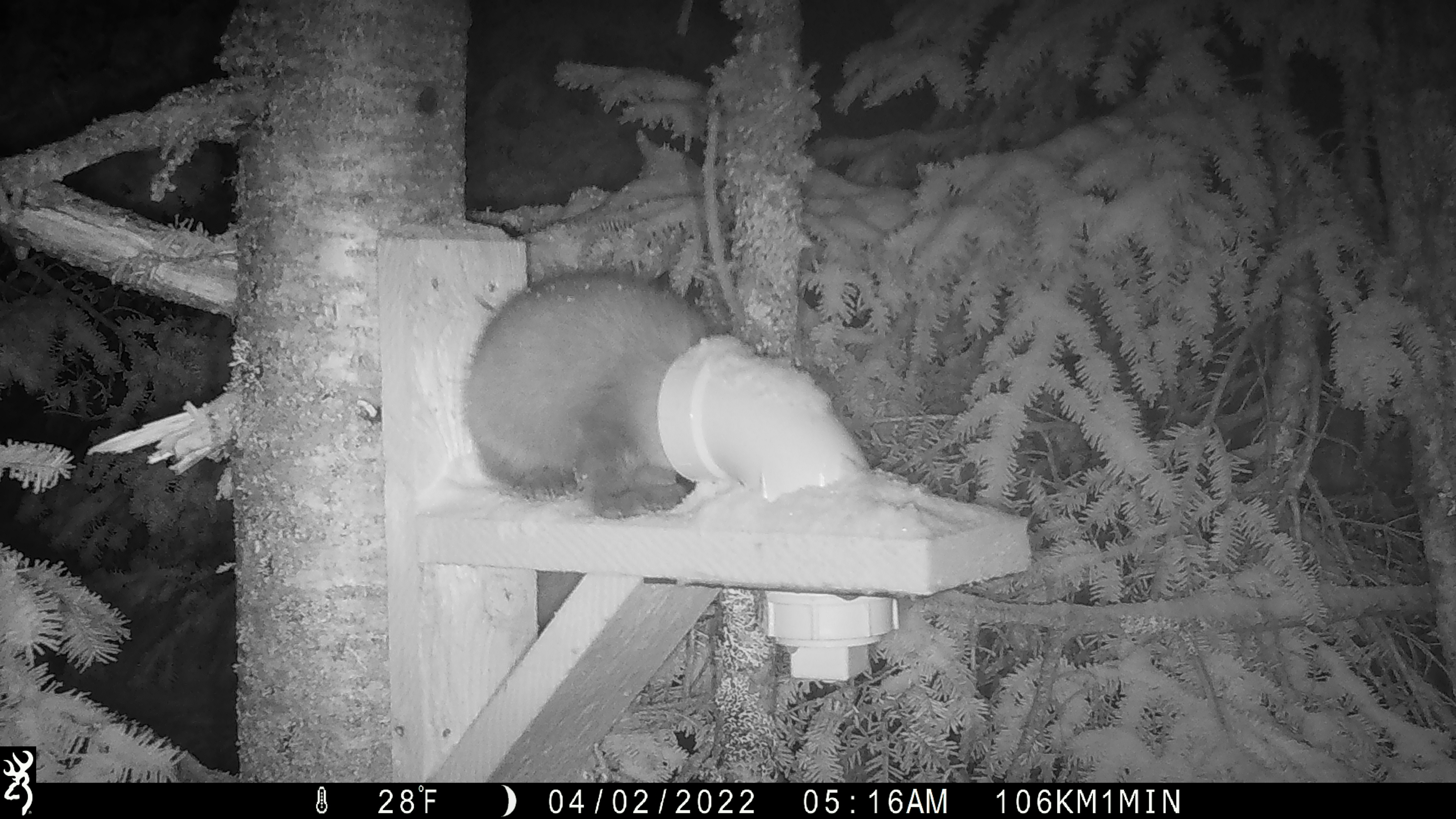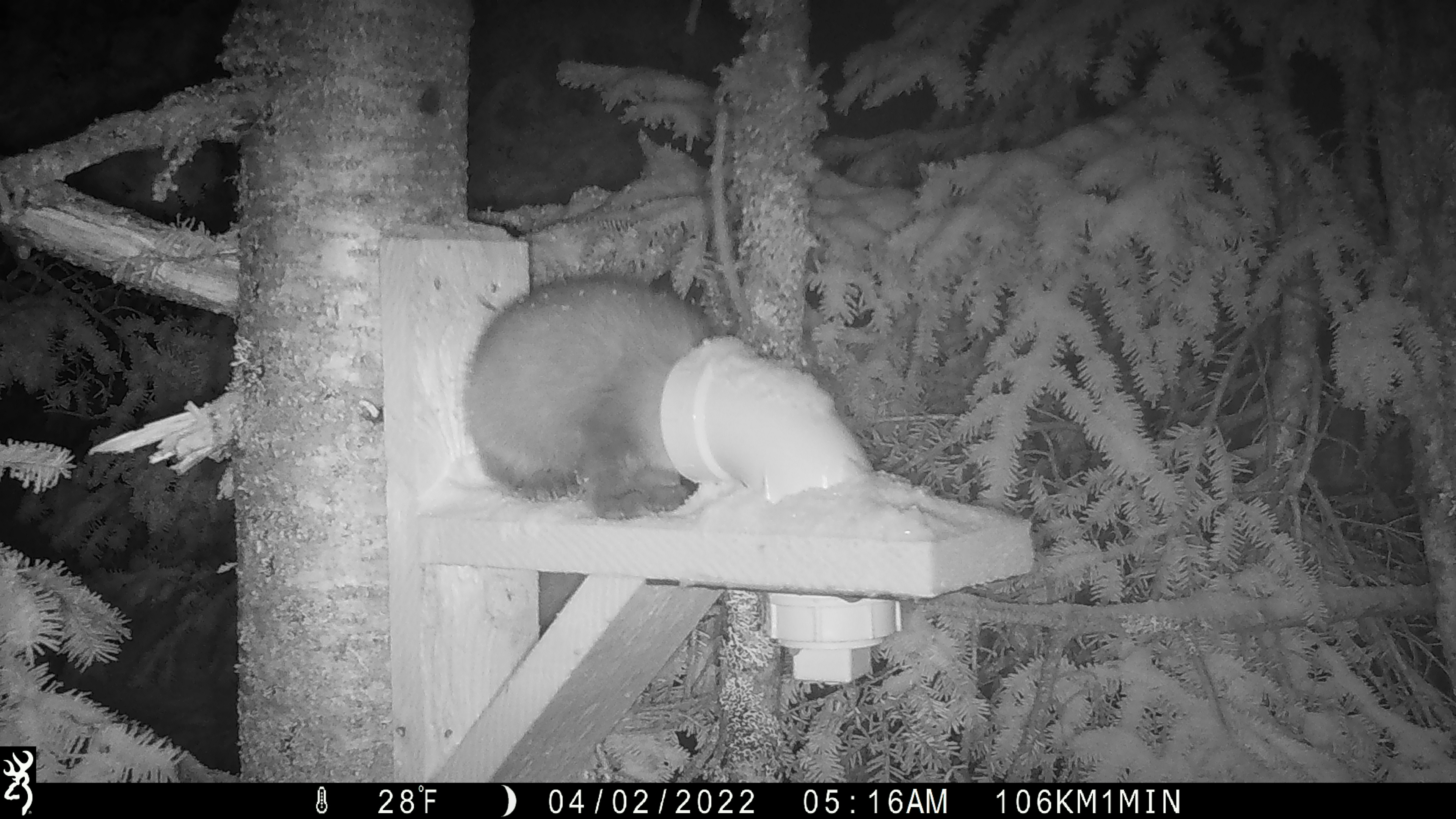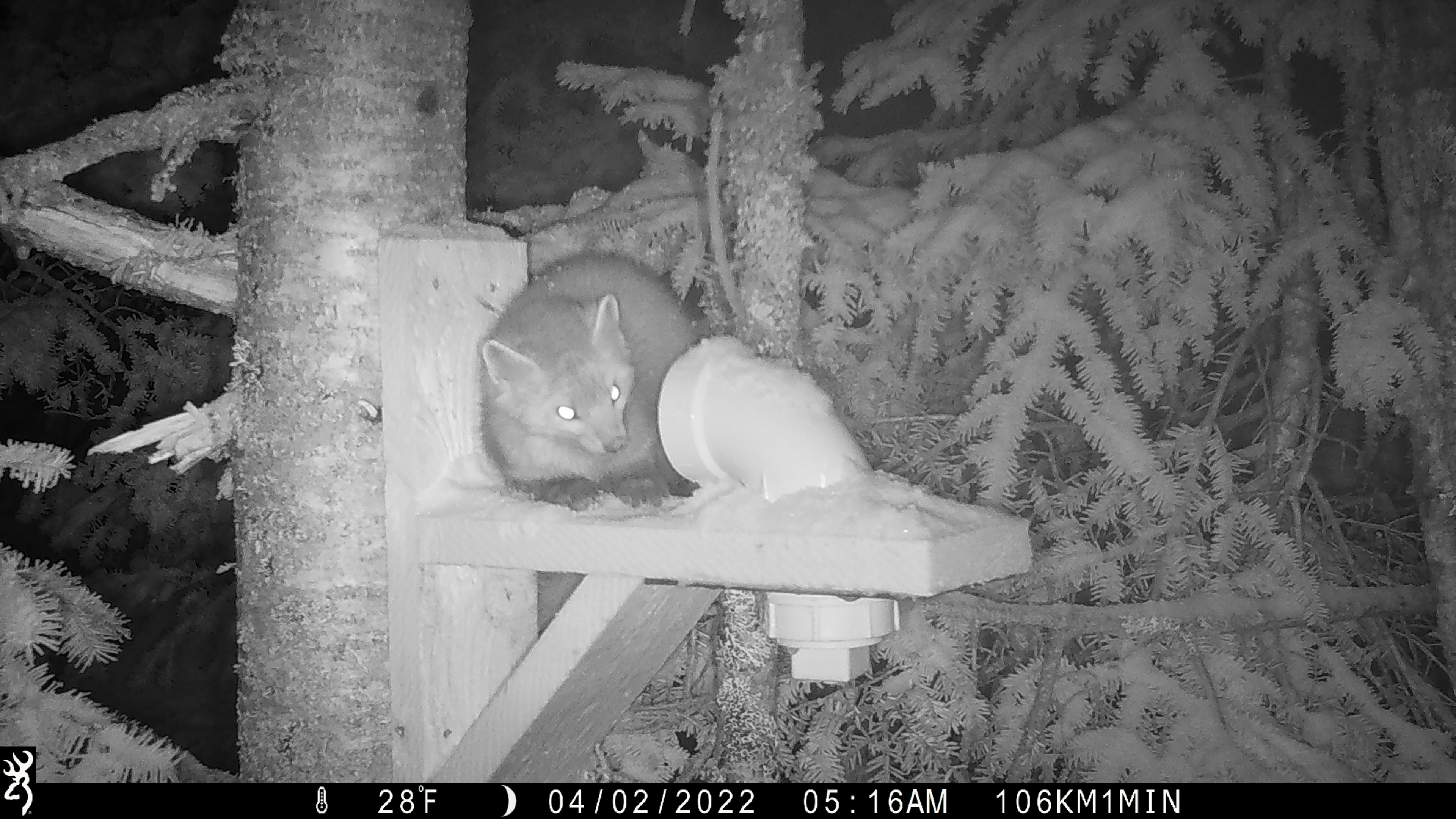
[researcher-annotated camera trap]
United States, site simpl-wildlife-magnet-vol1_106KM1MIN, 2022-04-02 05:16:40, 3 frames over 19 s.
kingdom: Animalia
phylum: Chordata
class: Mammalia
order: Carnivora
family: Mustelidae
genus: Martes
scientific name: Martes americana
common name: american marten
American marten (Martes americana).